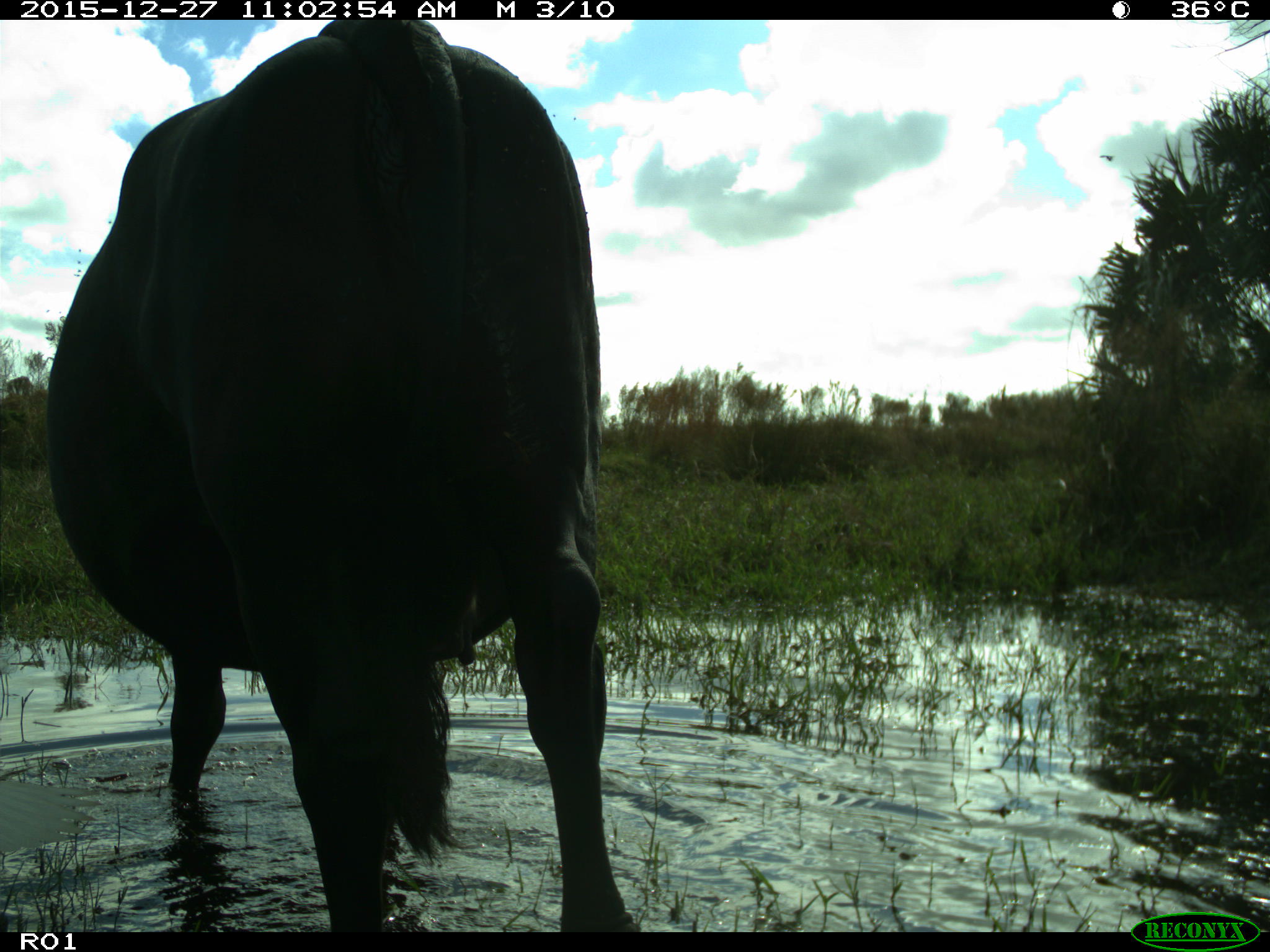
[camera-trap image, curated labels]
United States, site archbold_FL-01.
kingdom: Animalia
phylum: Chordata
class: Mammalia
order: Artiodactyla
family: Bovidae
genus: Bos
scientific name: Bos taurus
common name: domestic cow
Bos taurus (domestic cow).